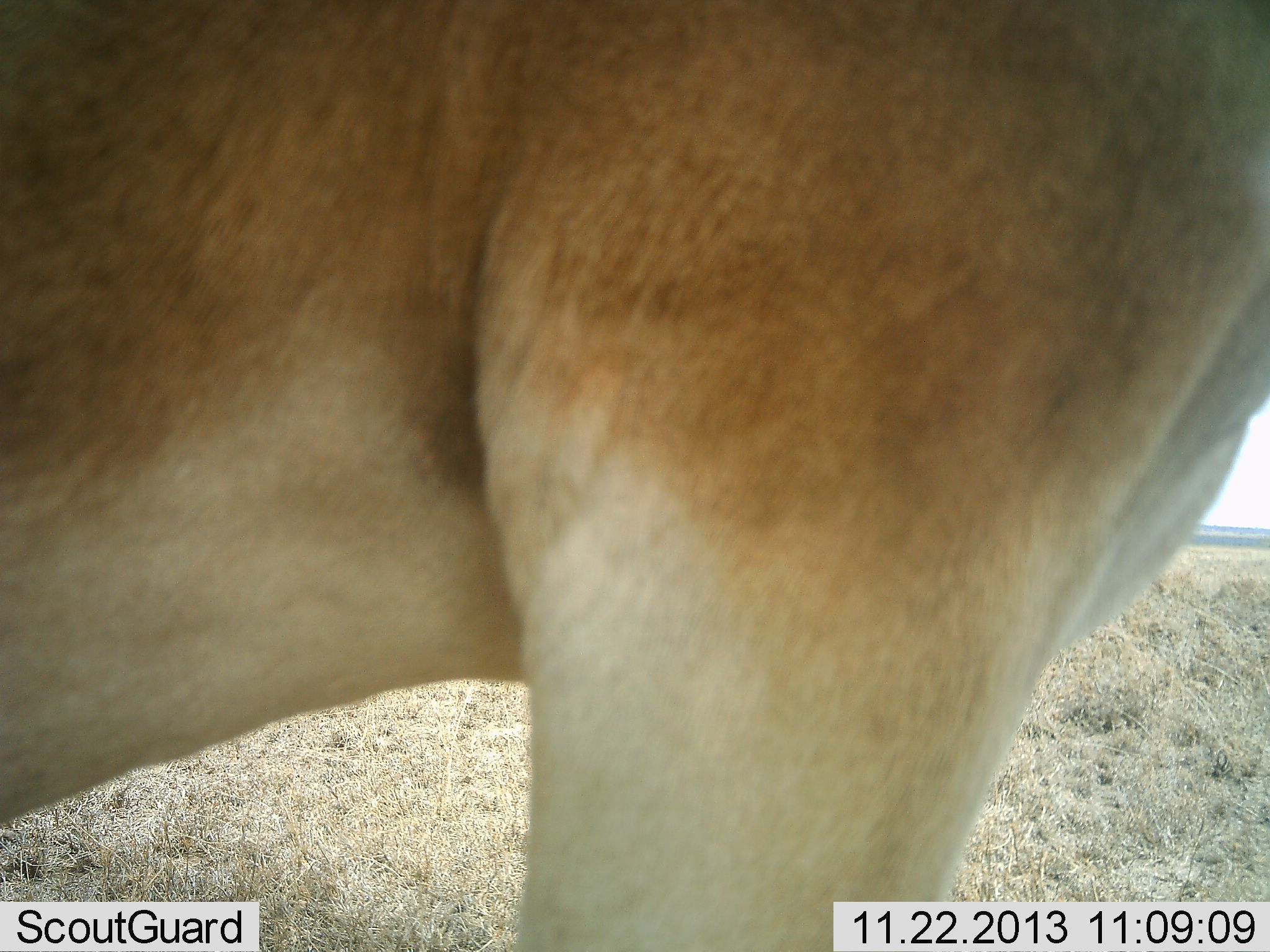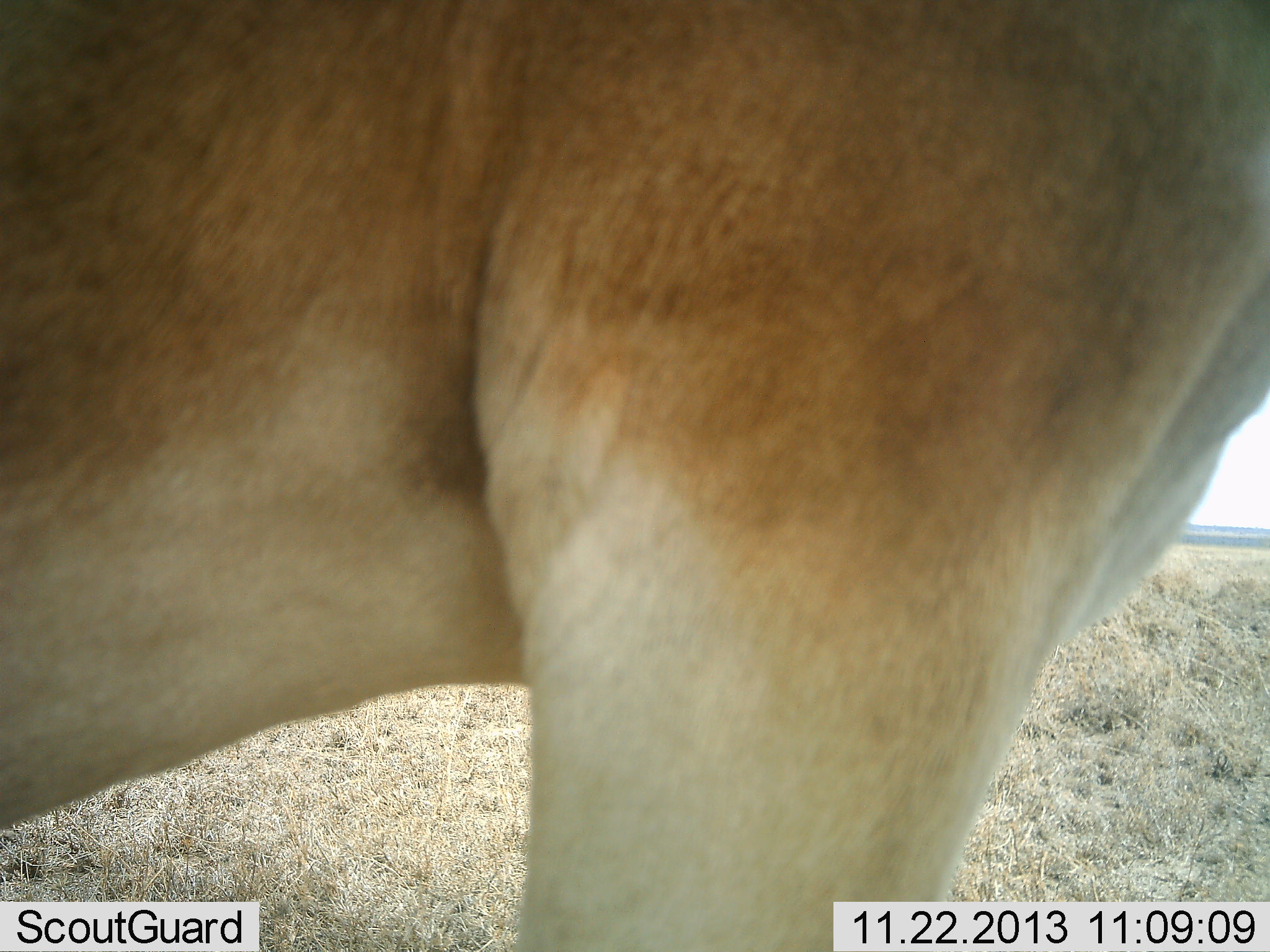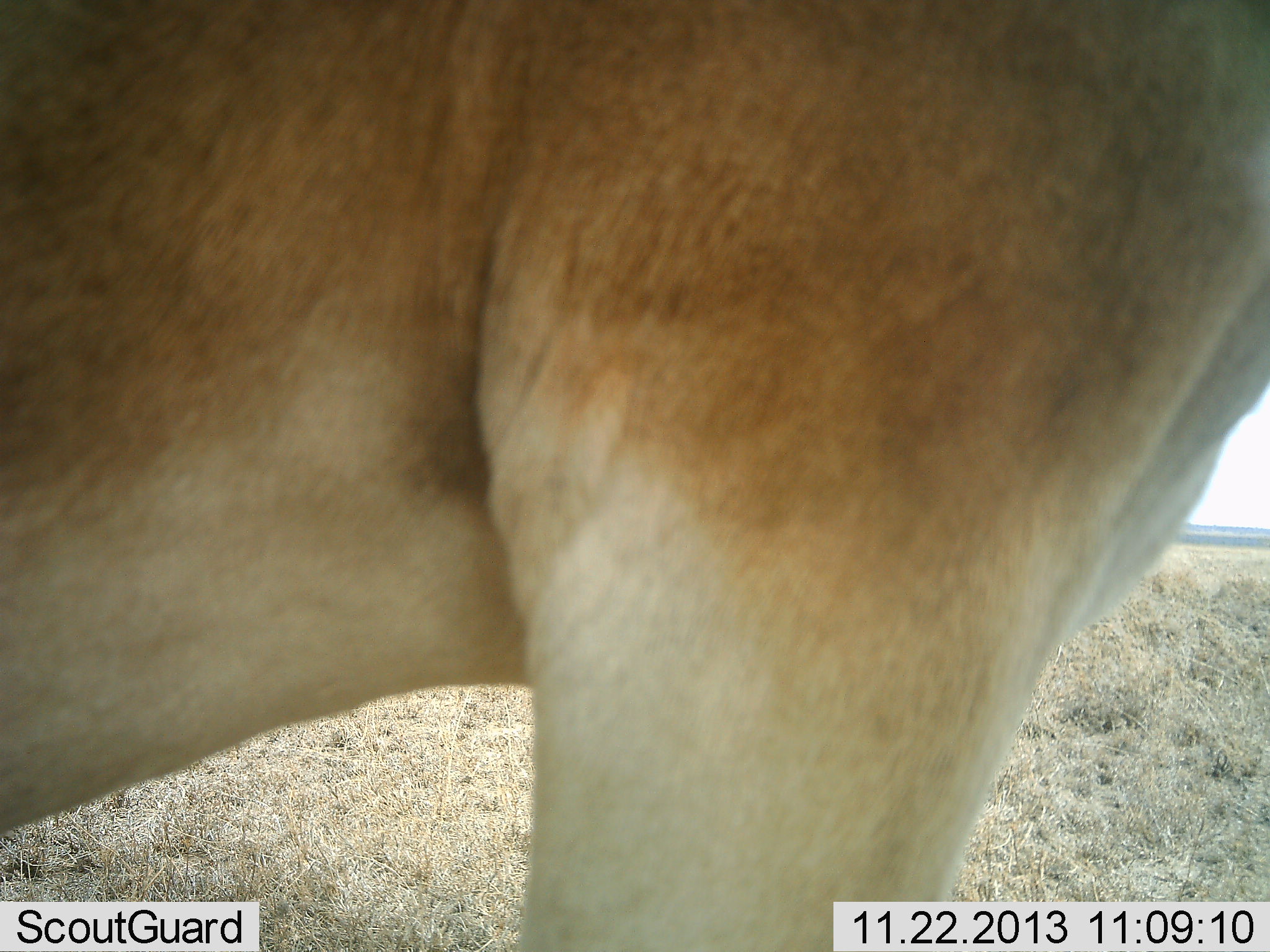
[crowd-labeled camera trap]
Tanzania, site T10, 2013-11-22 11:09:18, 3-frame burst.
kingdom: Animalia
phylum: Chordata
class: Mammalia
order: Artiodactyla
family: Bovidae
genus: Alcelaphus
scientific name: Alcelaphus buselaphus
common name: hartebeest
Hartebeest (Alcelaphus buselaphus), count 1. Behavior (volunteer vote fractions): standing 100%, resting 6%, moving 0%, interacting 0%. Young present (vote fraction): 0%. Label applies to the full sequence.